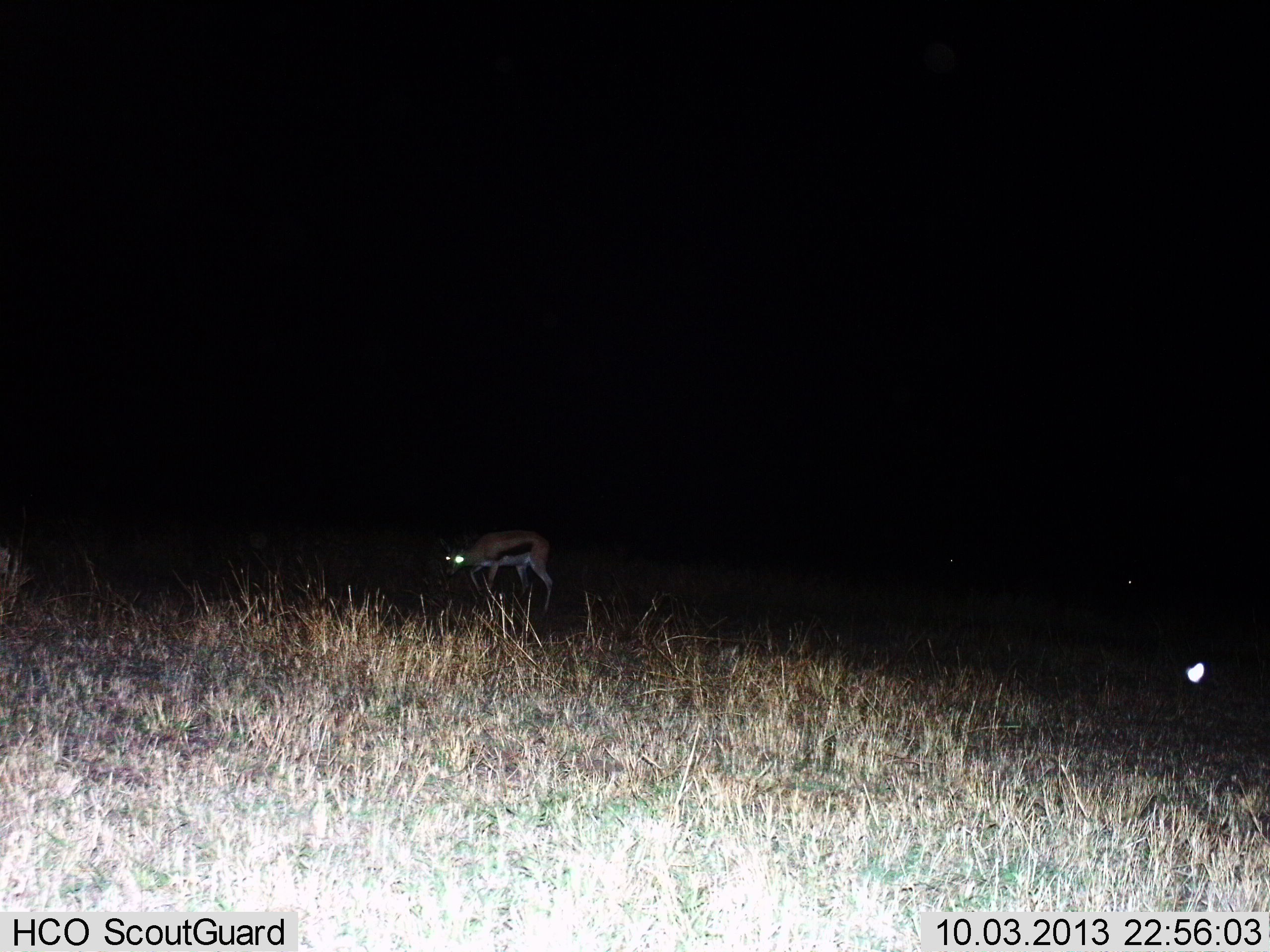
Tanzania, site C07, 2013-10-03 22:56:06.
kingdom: Animalia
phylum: Chordata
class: Mammalia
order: Artiodactyla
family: Bovidae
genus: Eudorcas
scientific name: Eudorcas thomsonii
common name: thomson's gazelle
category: gazellethomsons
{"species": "gazellethomsons (thomson's gazelle) (Eudorcas thomsonii)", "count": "1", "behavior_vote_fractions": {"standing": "20%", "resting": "0%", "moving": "80%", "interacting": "0%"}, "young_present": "0%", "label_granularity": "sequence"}